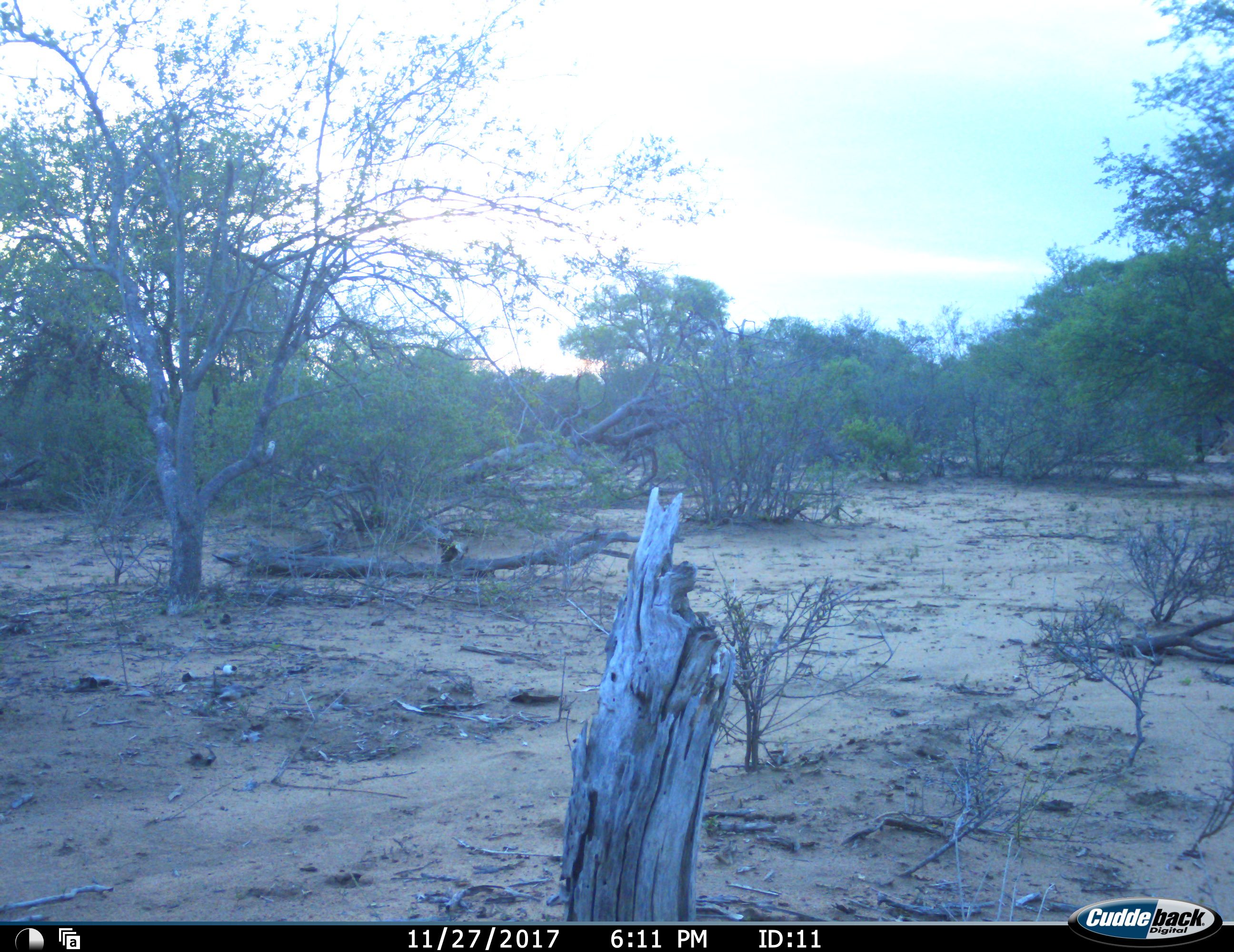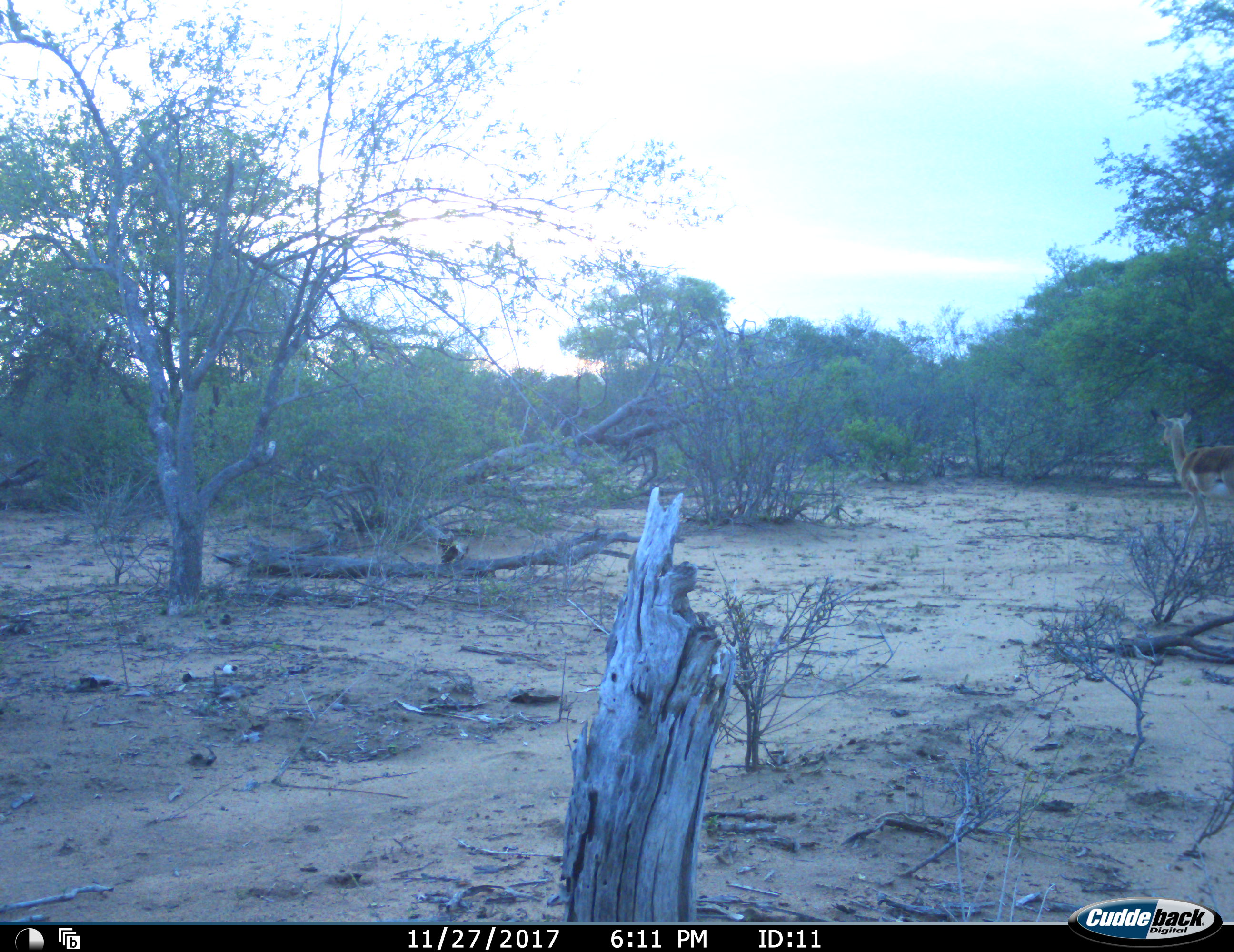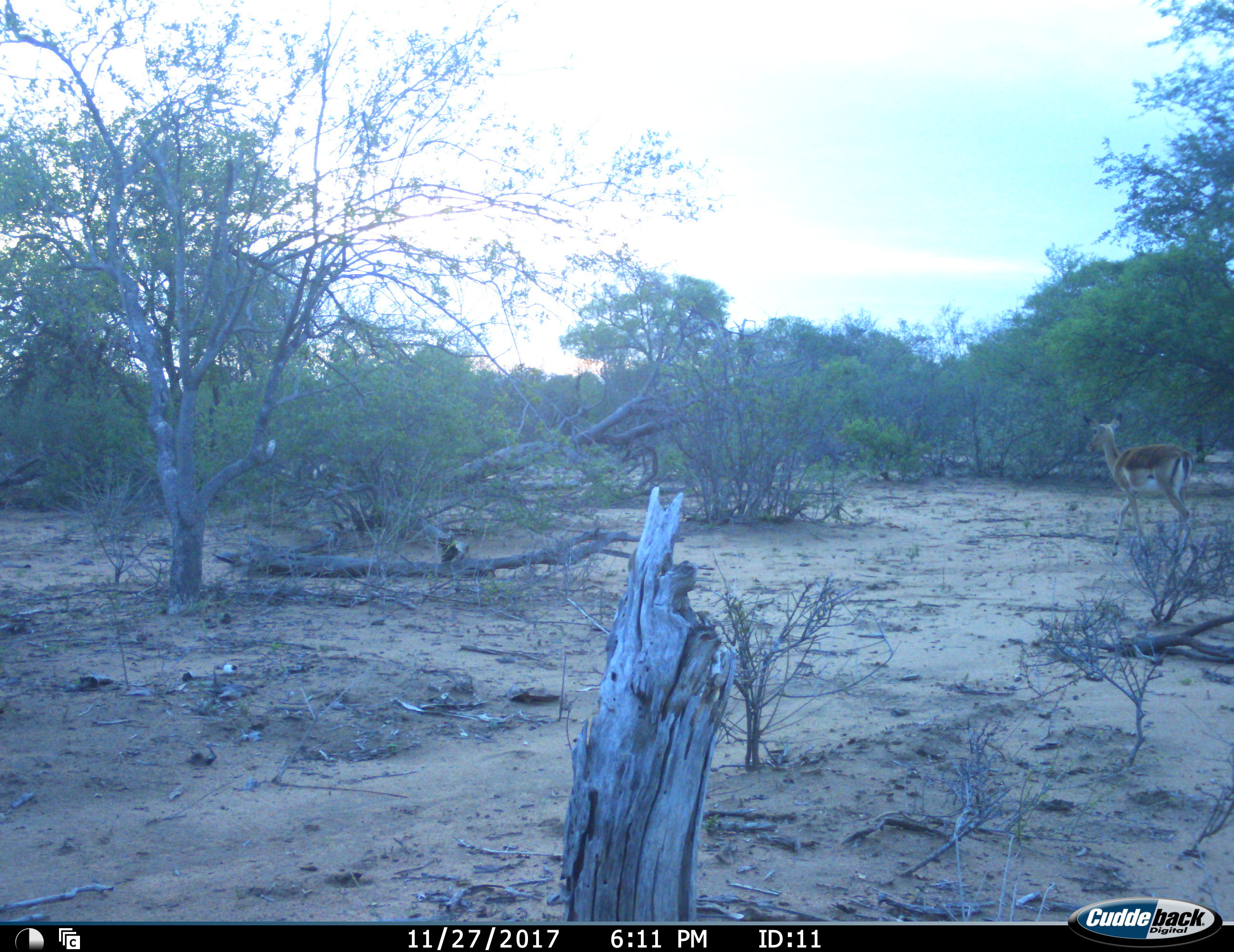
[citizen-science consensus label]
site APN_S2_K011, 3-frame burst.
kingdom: Animalia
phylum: Chordata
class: Mammalia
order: Artiodactyla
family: Bovidae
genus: Aepyceros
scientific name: Aepyceros melampus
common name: impala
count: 1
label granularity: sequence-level